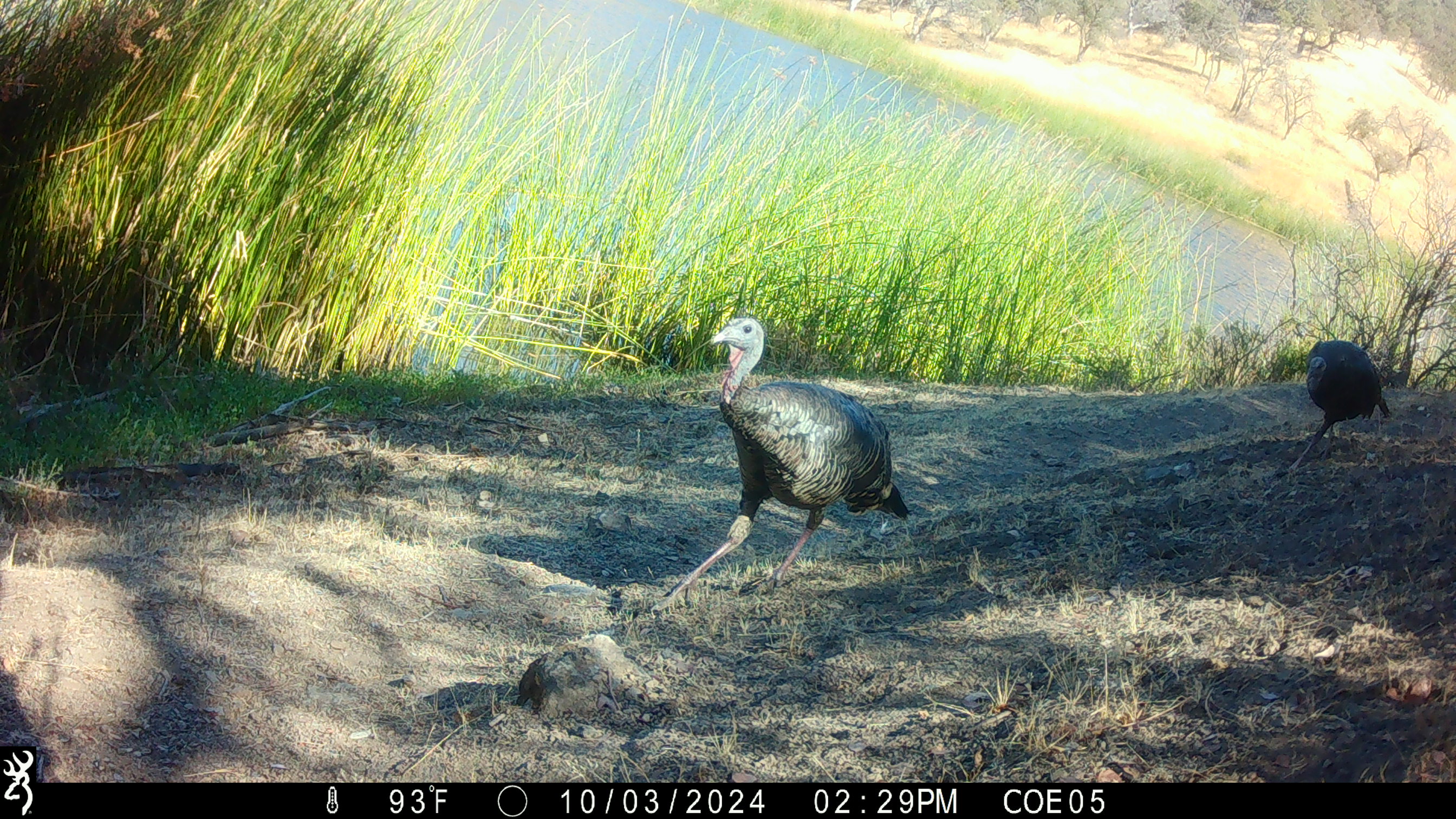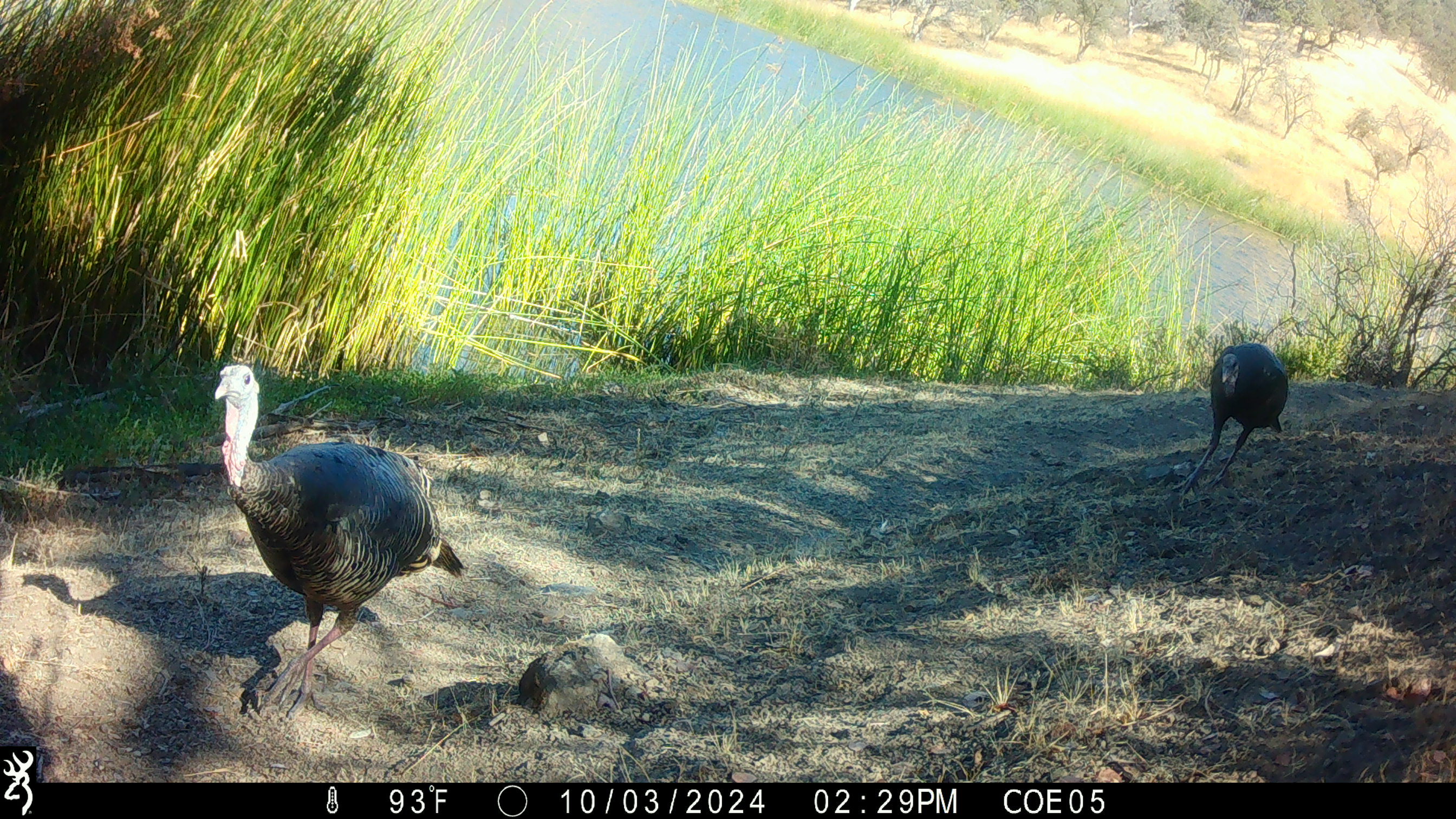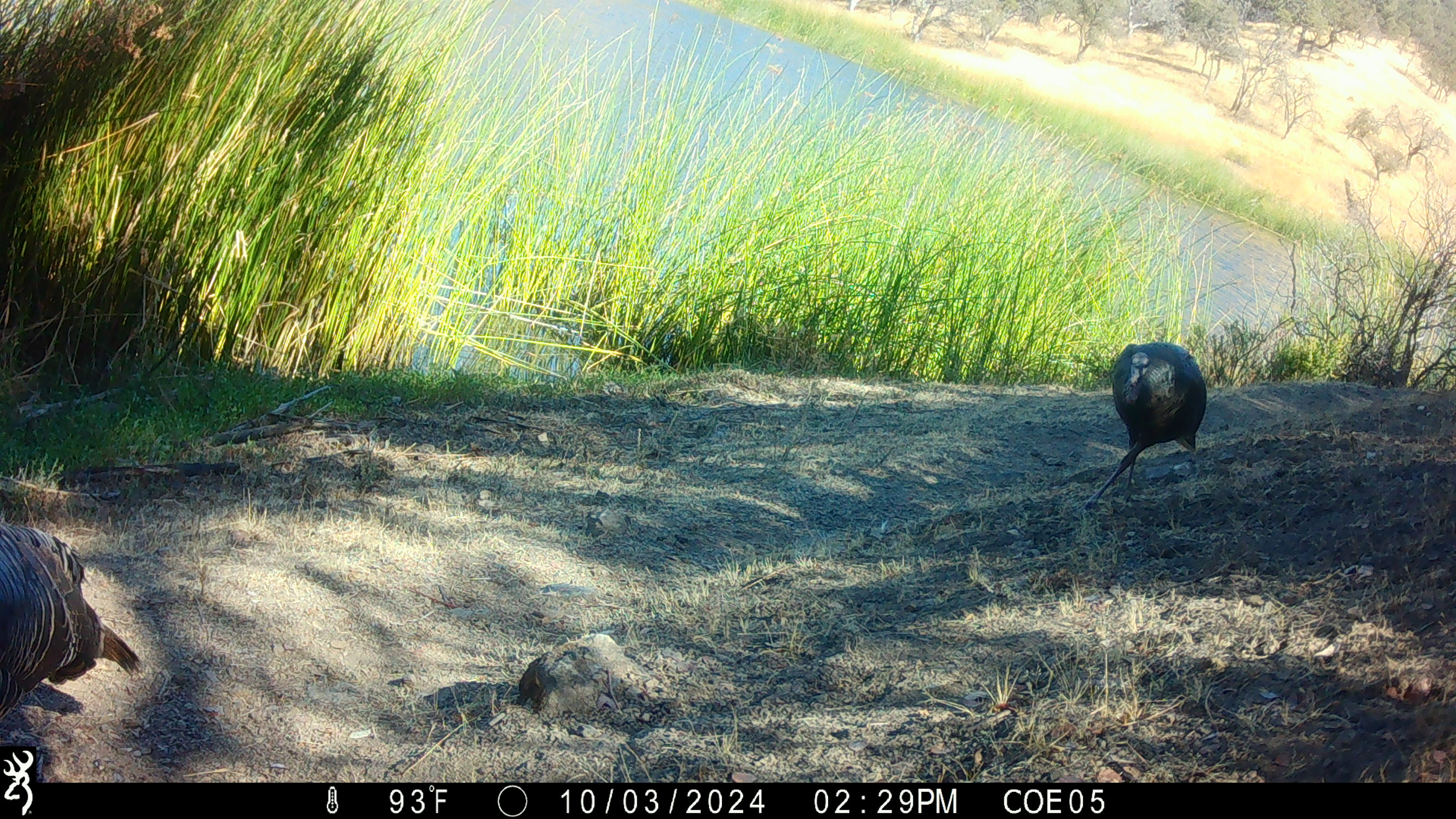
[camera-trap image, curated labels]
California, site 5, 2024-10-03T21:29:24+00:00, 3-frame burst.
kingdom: Animalia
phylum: Chordata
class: Aves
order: Galliformes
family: Phasianidae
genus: Meleagris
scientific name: Meleagris gallopavo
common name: turkey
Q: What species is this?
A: Turkey (Meleagris gallopavo).